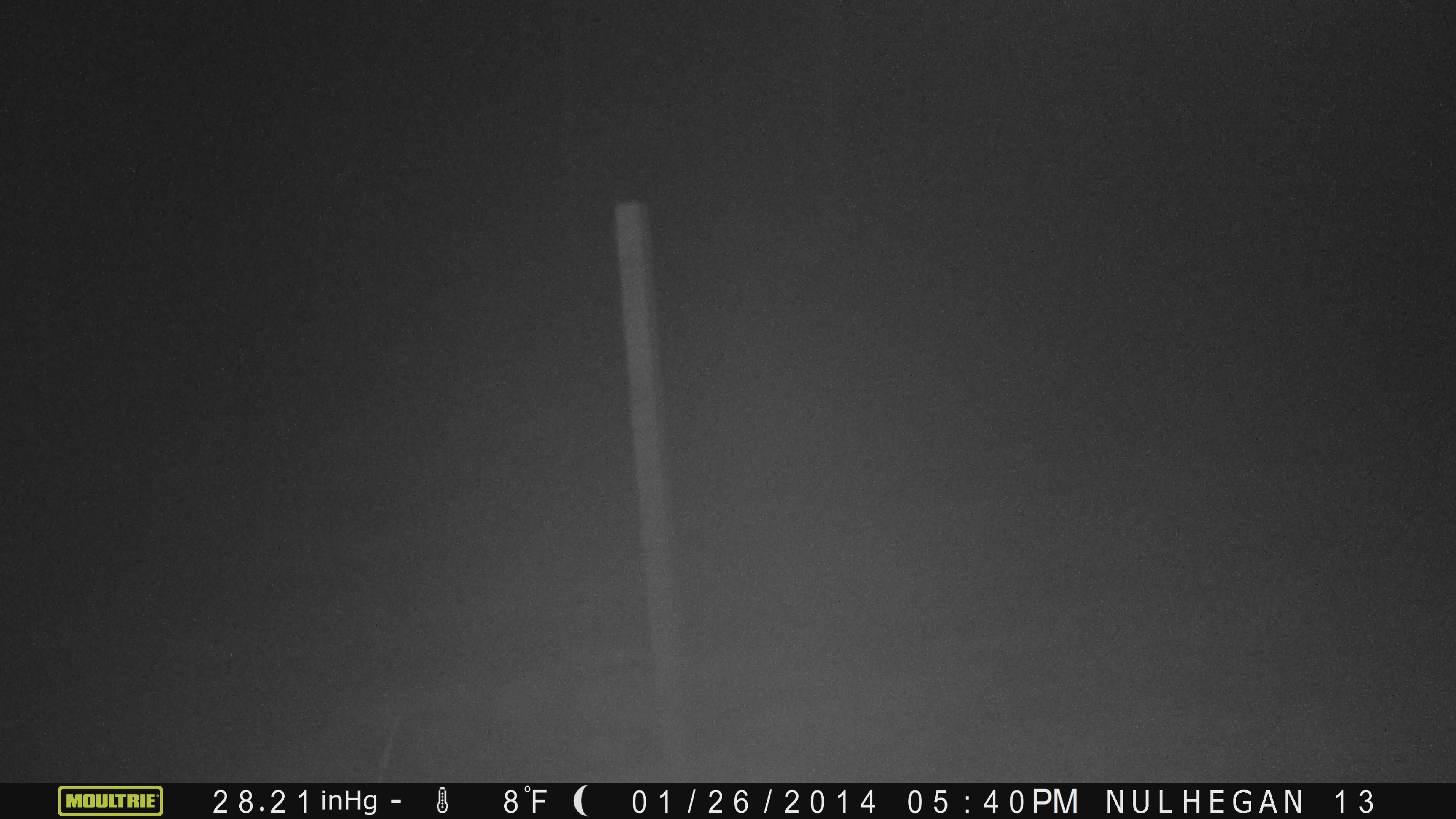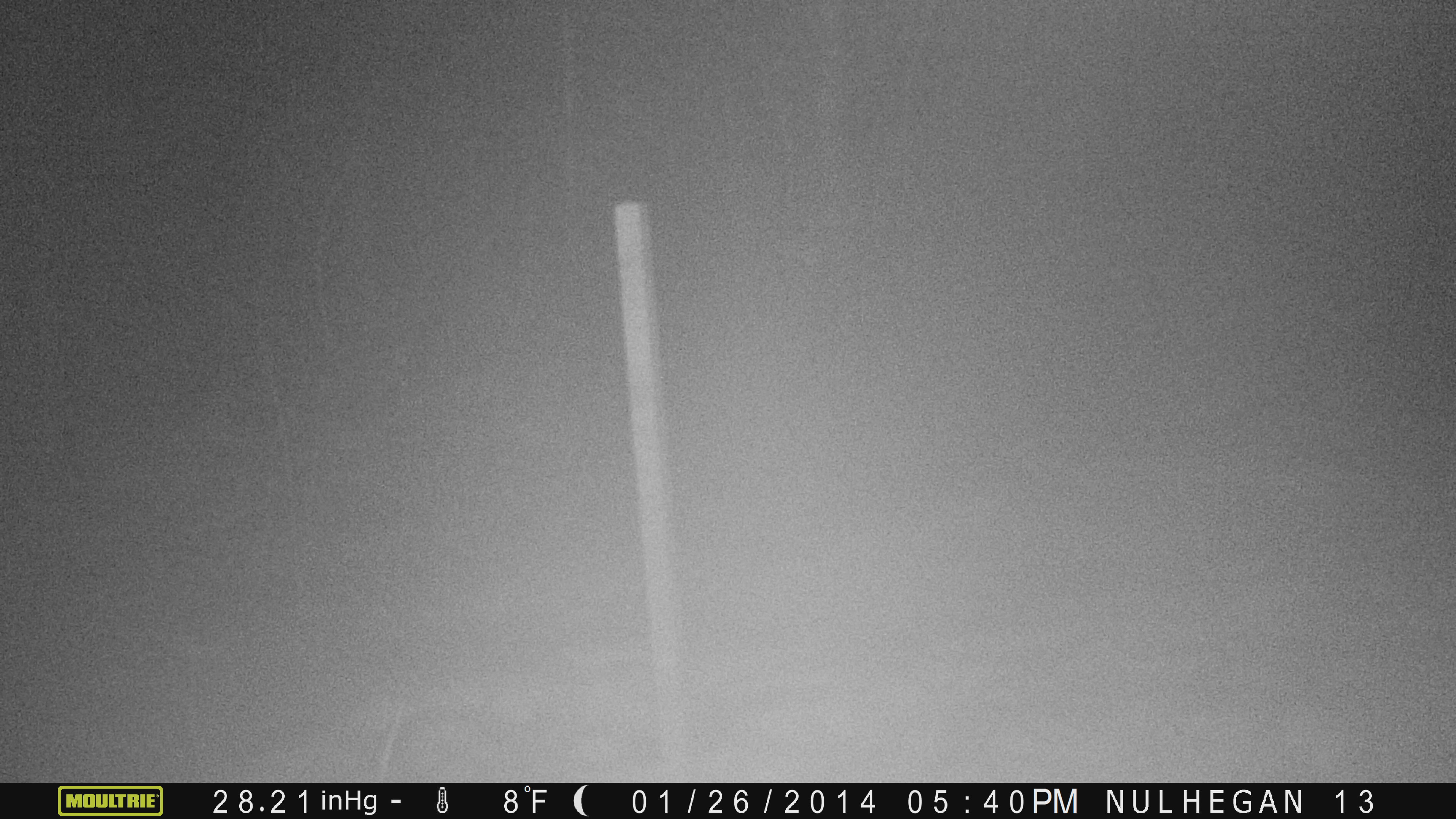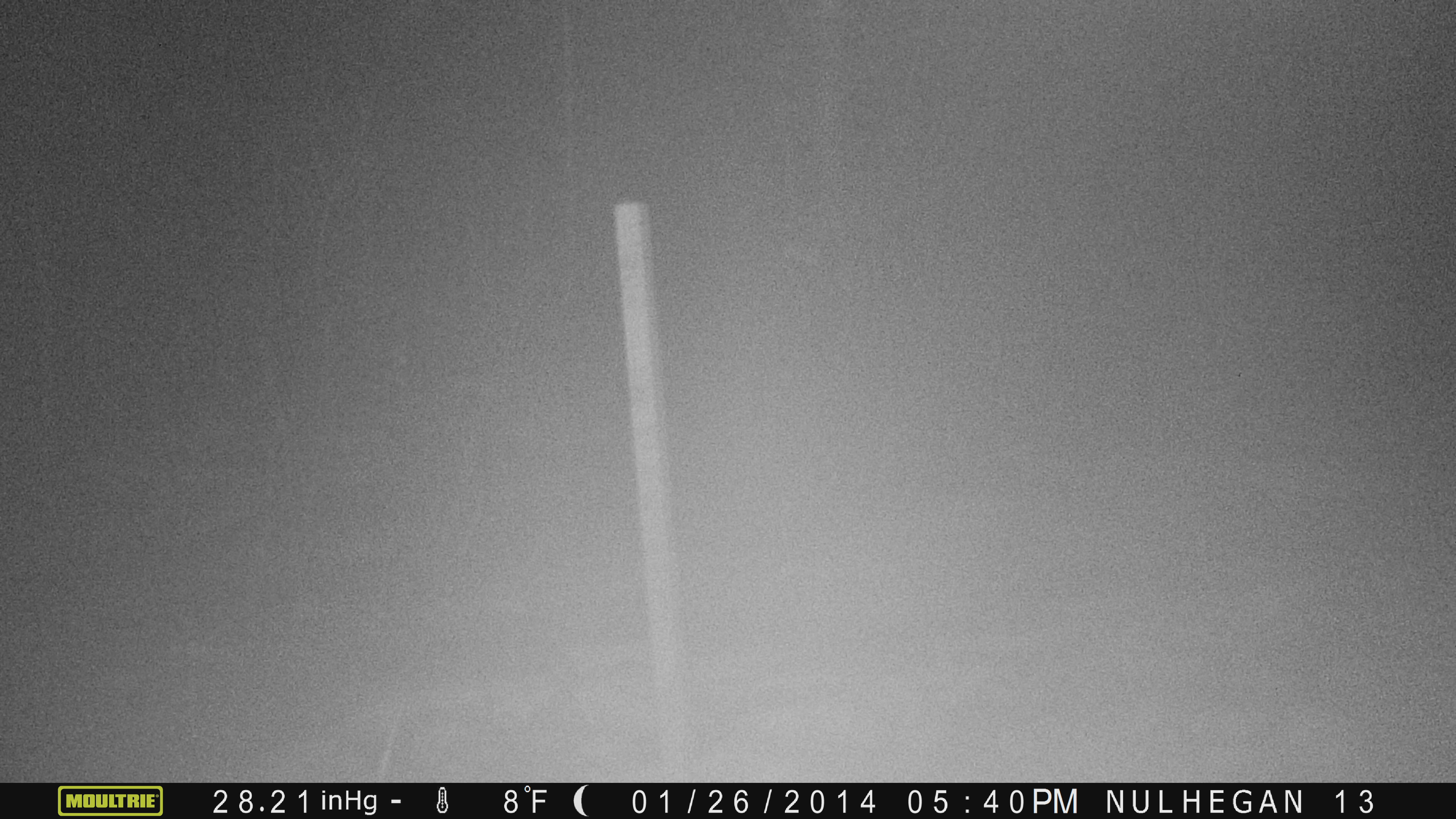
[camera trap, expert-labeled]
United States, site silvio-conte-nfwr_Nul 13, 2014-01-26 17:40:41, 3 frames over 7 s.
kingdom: Animalia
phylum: Chordata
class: Mammalia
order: Artiodactyla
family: Cervidae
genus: Alces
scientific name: Alces alces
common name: moose